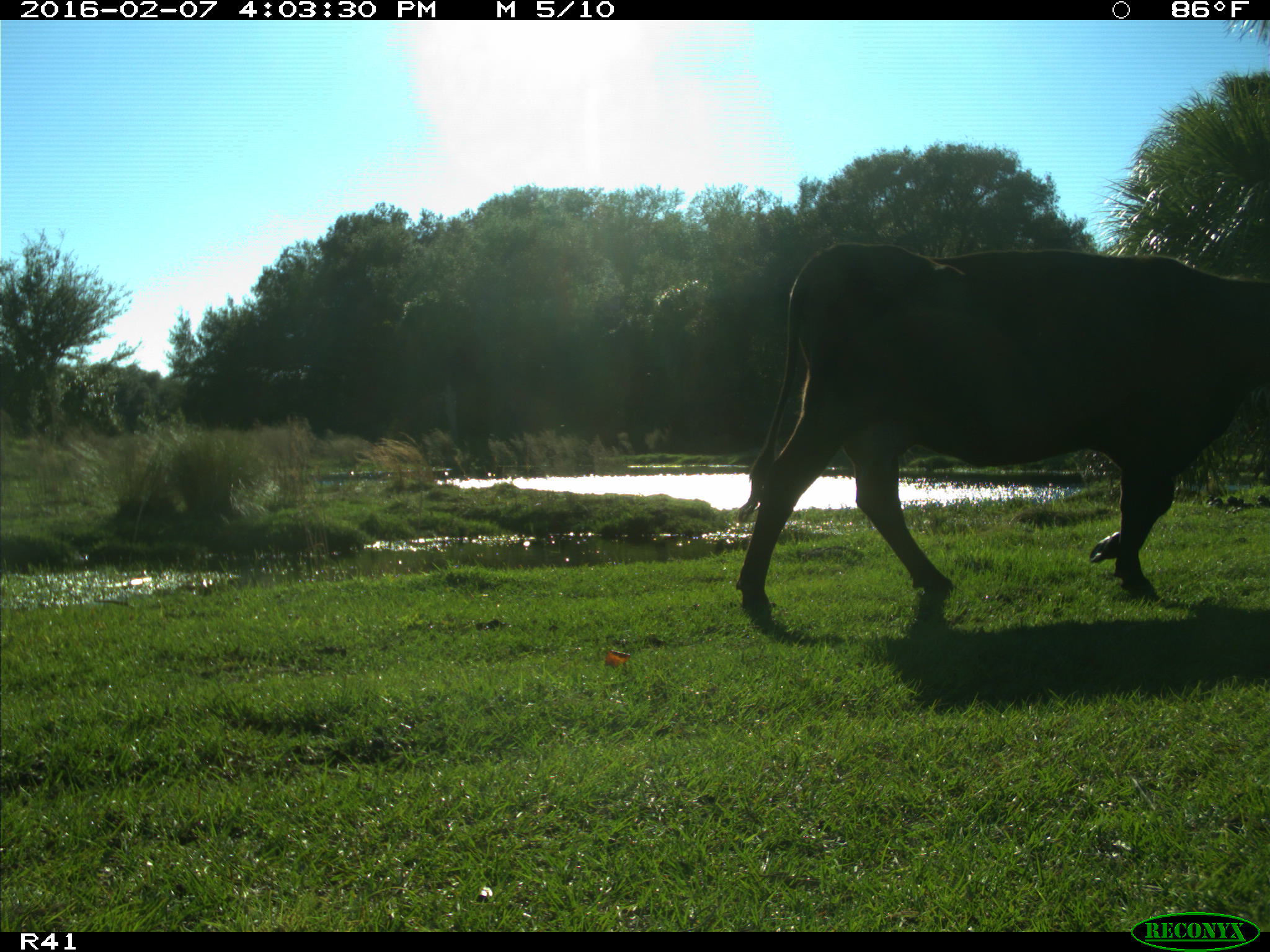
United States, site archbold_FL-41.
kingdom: Animalia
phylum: Chordata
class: Mammalia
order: Artiodactyla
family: Bovidae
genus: Bos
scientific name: Bos taurus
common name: domestic cow